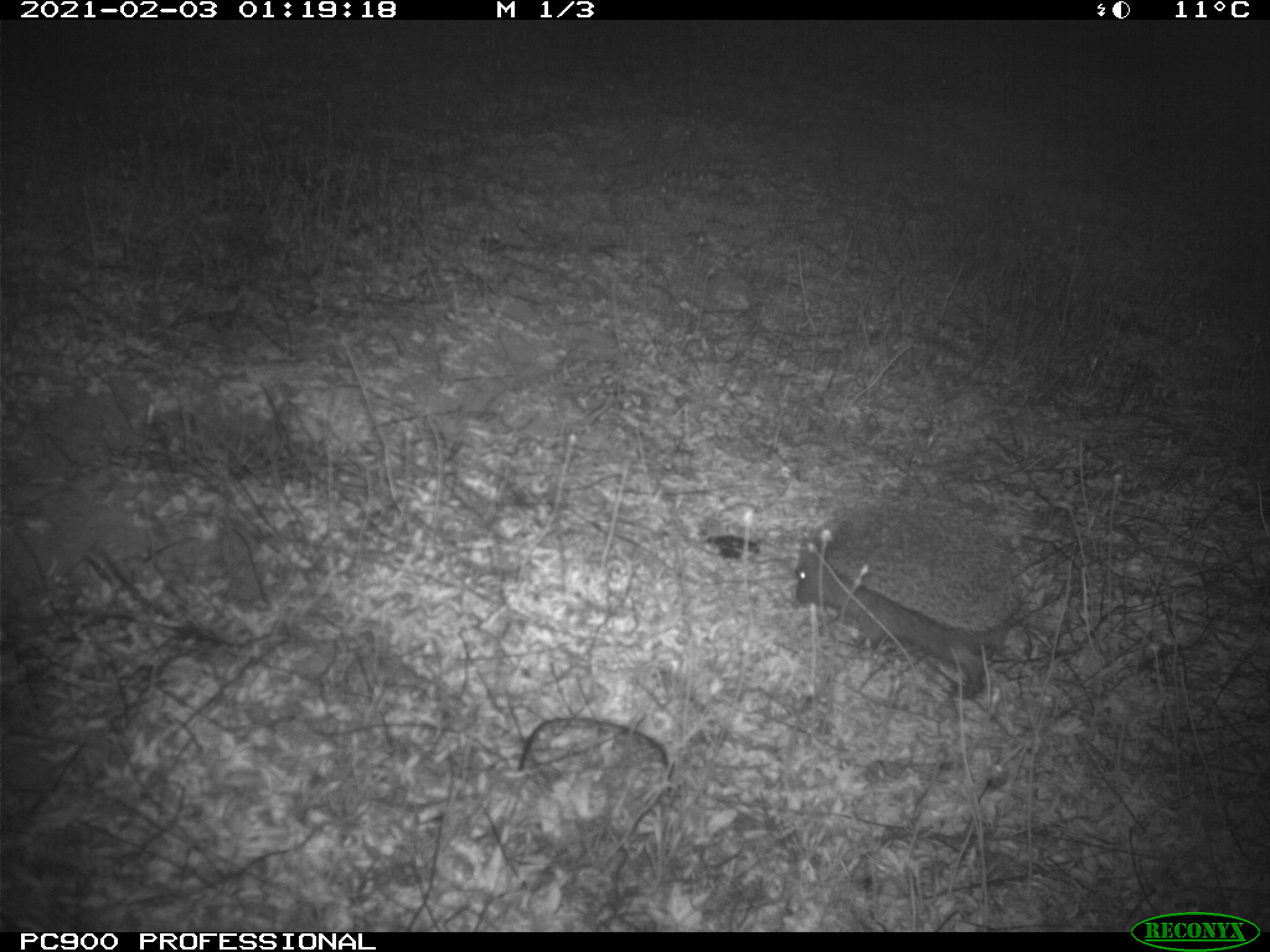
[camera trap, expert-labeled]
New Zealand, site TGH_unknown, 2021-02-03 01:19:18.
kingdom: Animalia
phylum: Chordata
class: Mammalia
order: Eulipotyphla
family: Erinaceidae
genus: Erinaceus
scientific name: Erinaceus europaeus europaeus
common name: european hedgehog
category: hedgehog